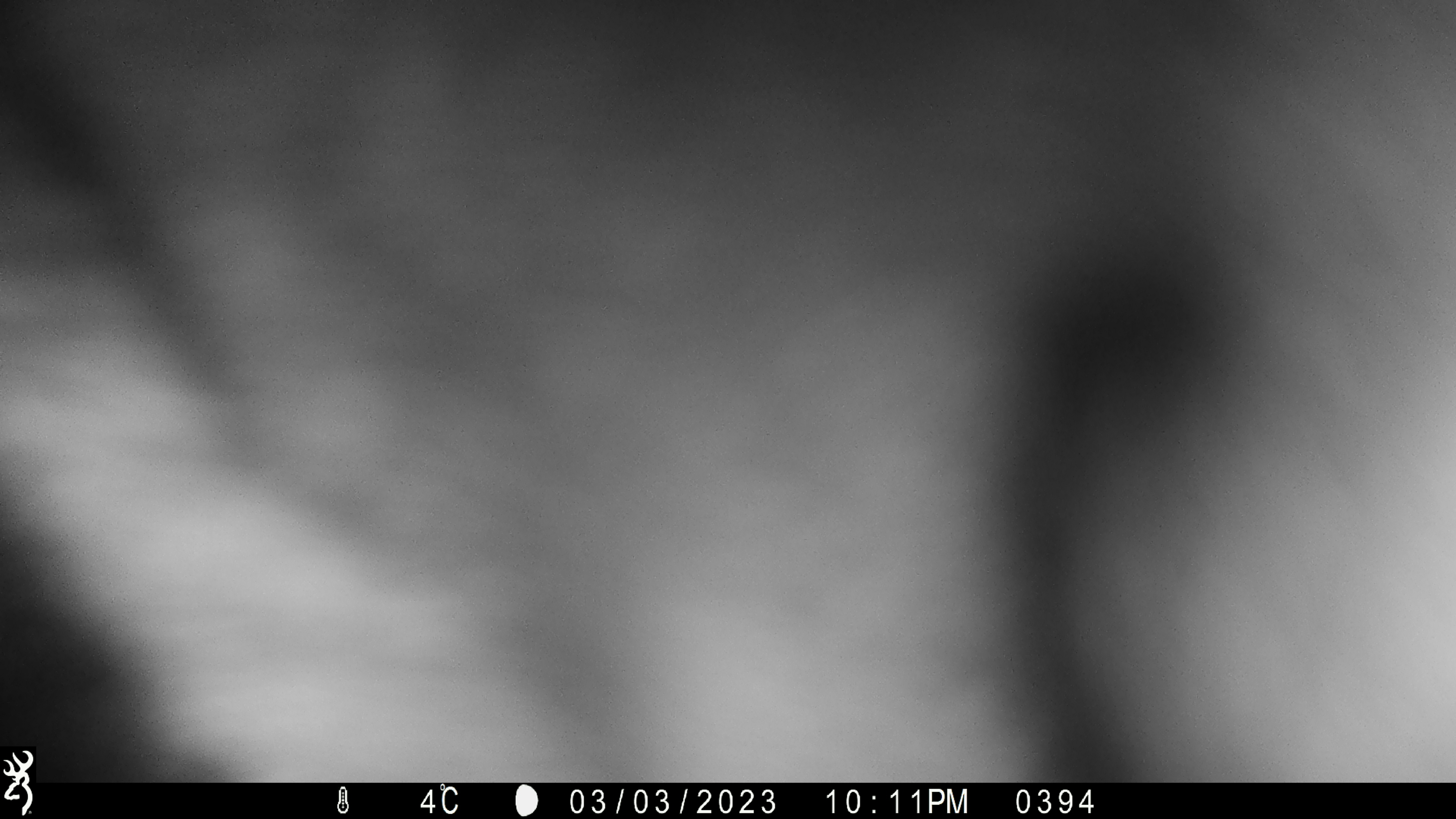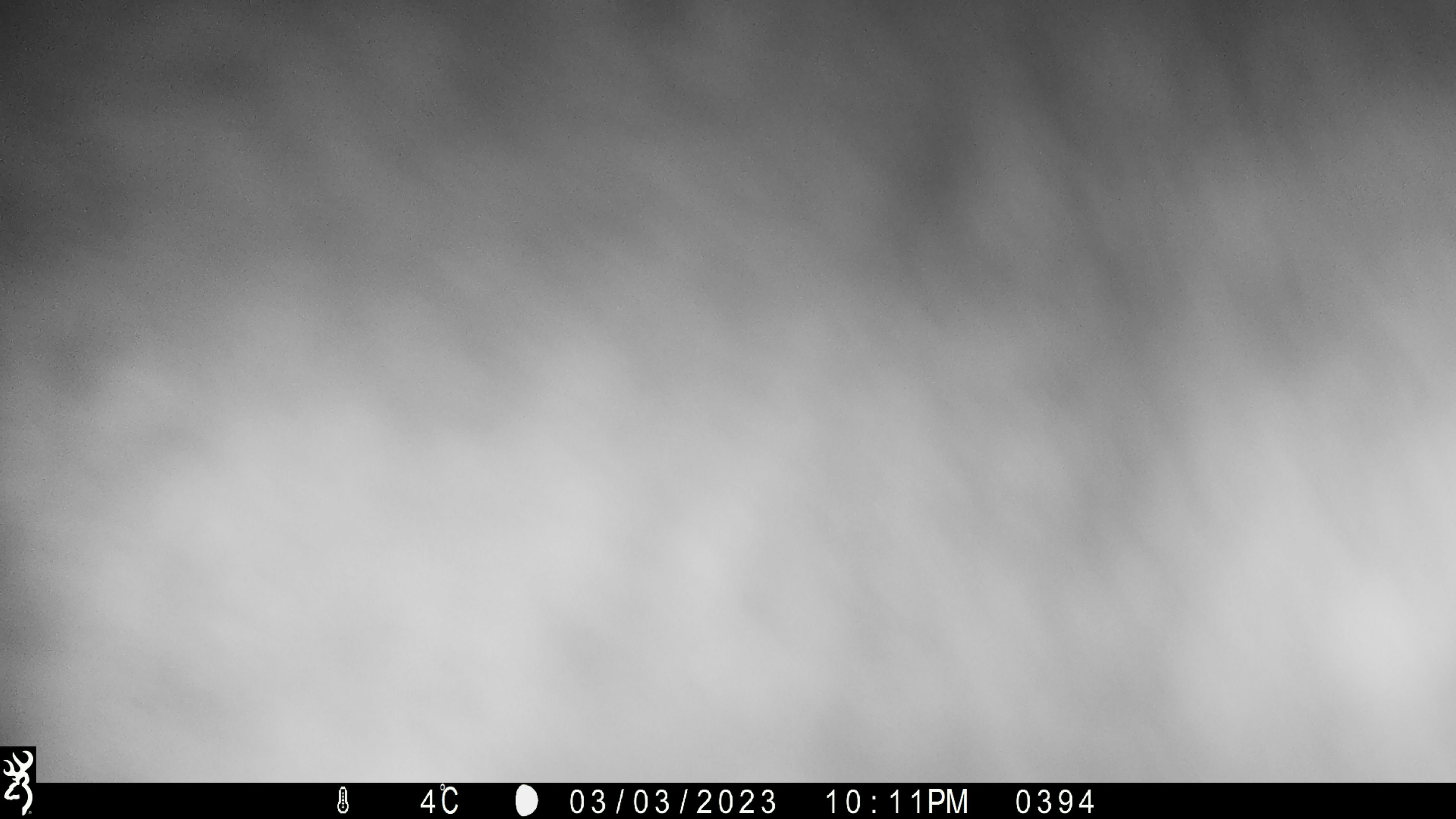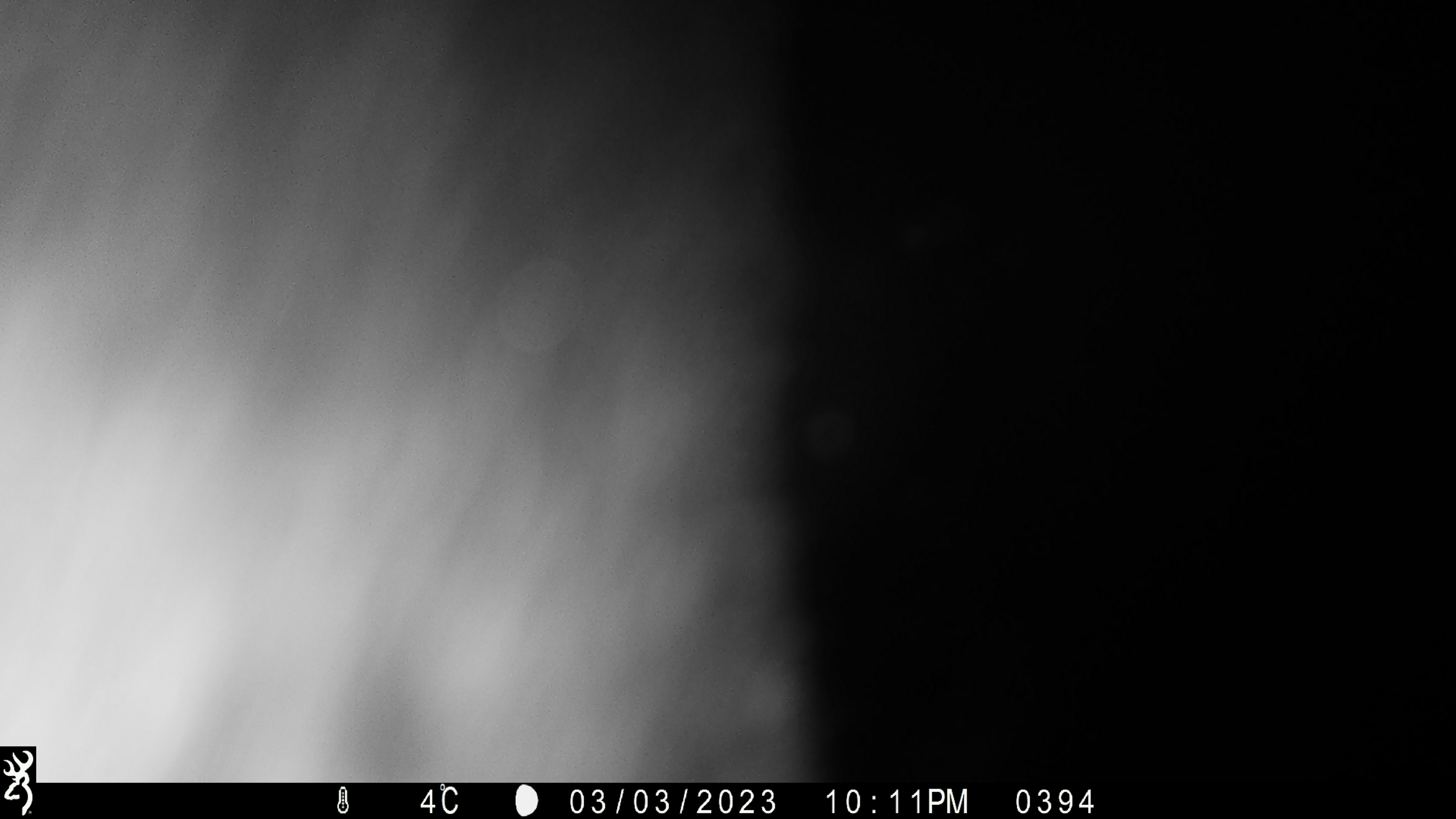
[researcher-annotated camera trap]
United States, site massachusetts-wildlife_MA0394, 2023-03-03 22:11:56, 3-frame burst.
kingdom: Animalia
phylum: Chordata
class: Mammalia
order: Artiodactyla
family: Cervidae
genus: Alces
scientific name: Alces alces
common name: moose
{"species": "moose (Alces alces)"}